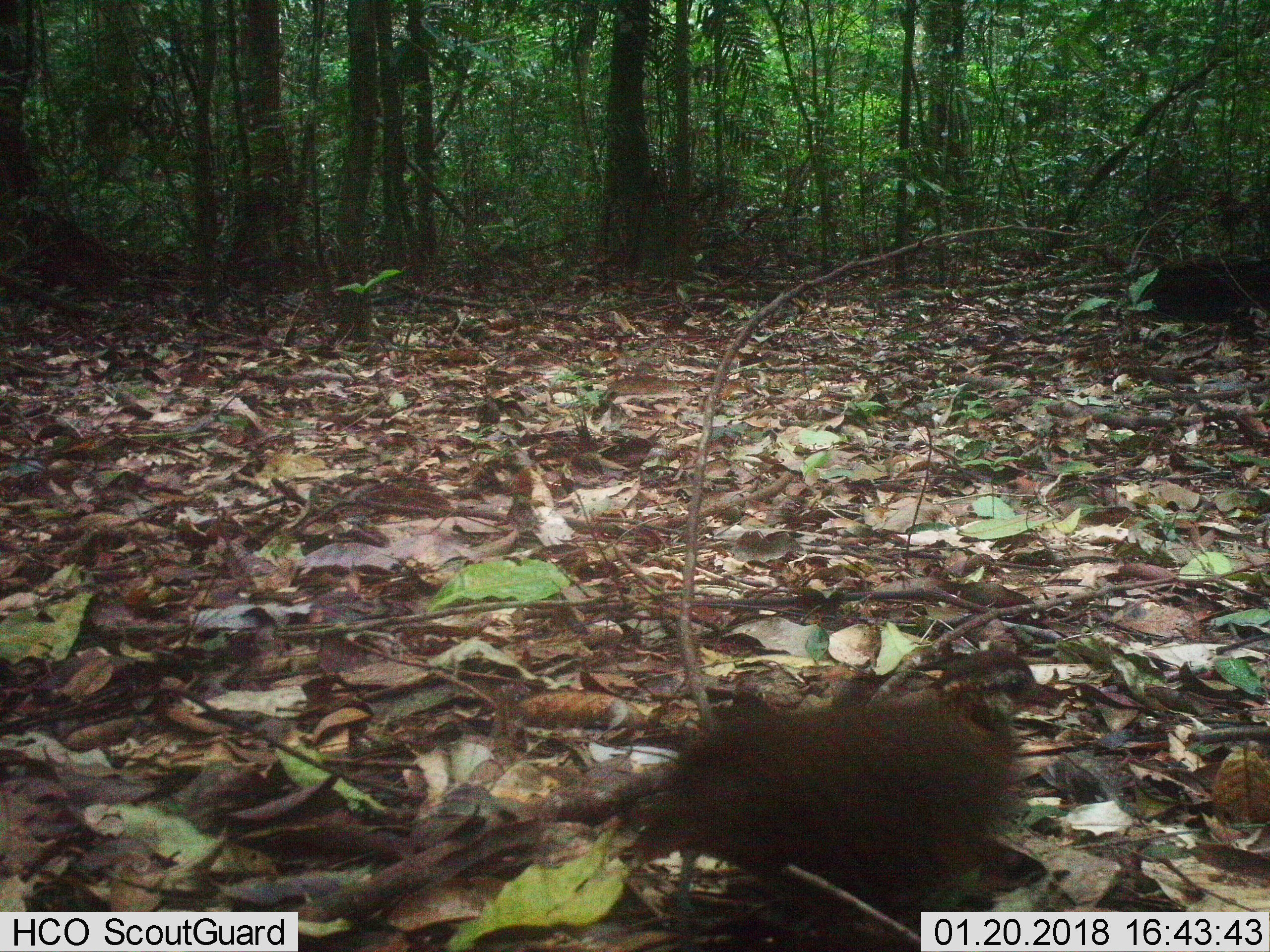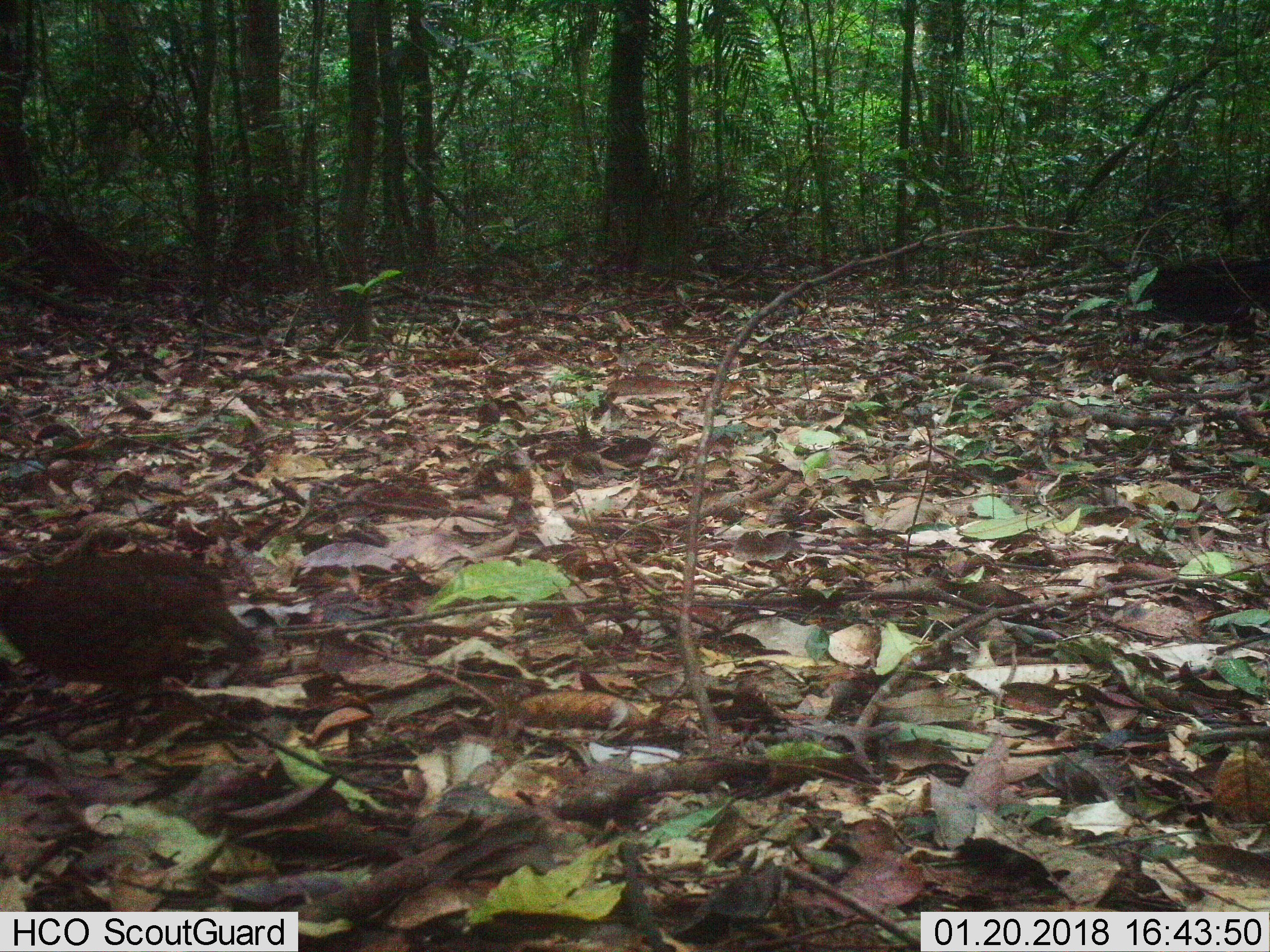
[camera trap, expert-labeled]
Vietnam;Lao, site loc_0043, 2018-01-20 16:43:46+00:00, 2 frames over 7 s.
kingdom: Animalia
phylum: Chordata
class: Aves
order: Galliformes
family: Phasianidae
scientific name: Phasianidae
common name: partridge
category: unidentified partridge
Unidentified partridge (partridge) (Phasianidae). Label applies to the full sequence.